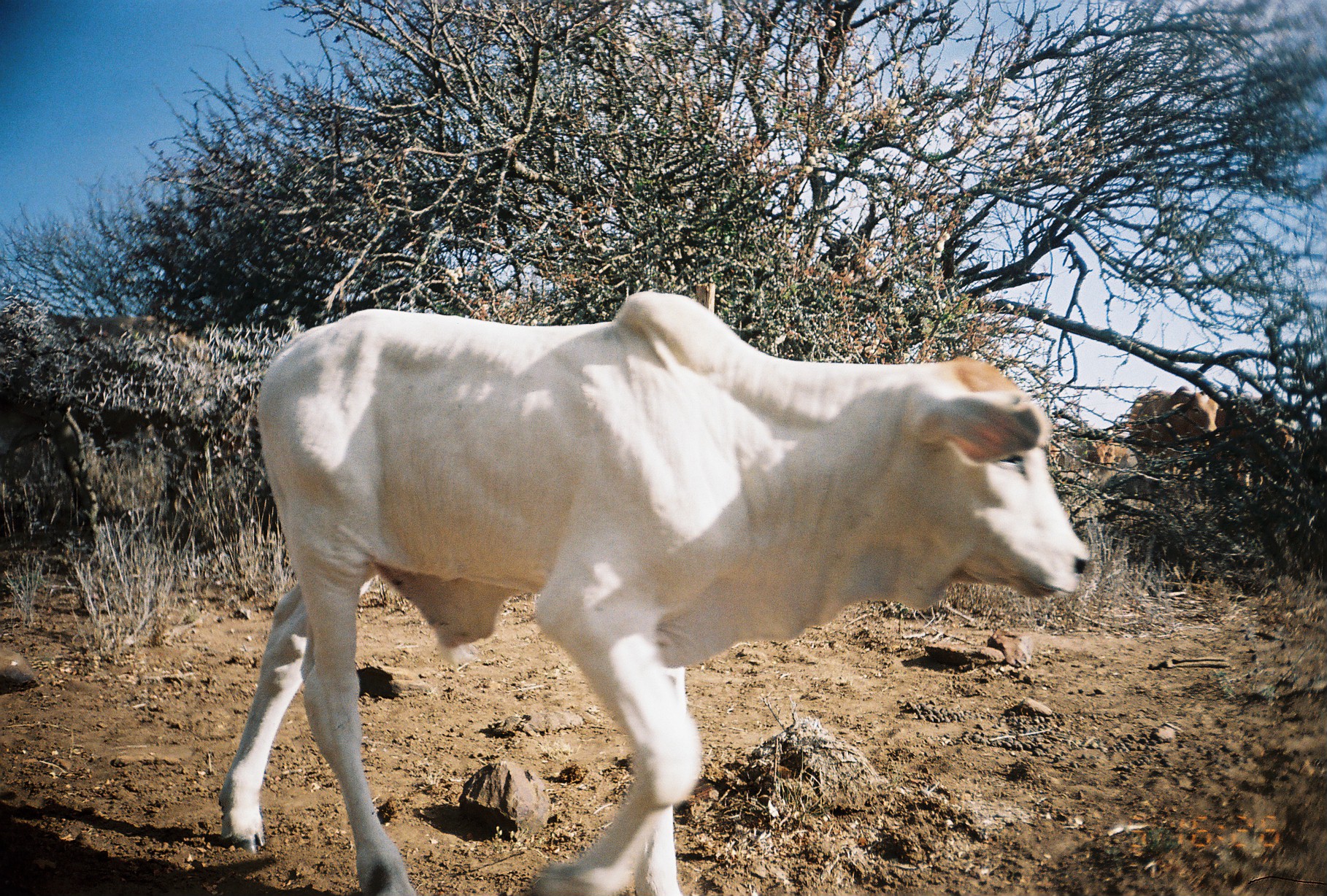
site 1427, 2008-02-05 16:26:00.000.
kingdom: Animalia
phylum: Chordata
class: Mammalia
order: Artiodactyla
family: Bovidae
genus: Bos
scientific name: Bos taurus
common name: domestic cattle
Bos taurus (domestic cattle), count 5.